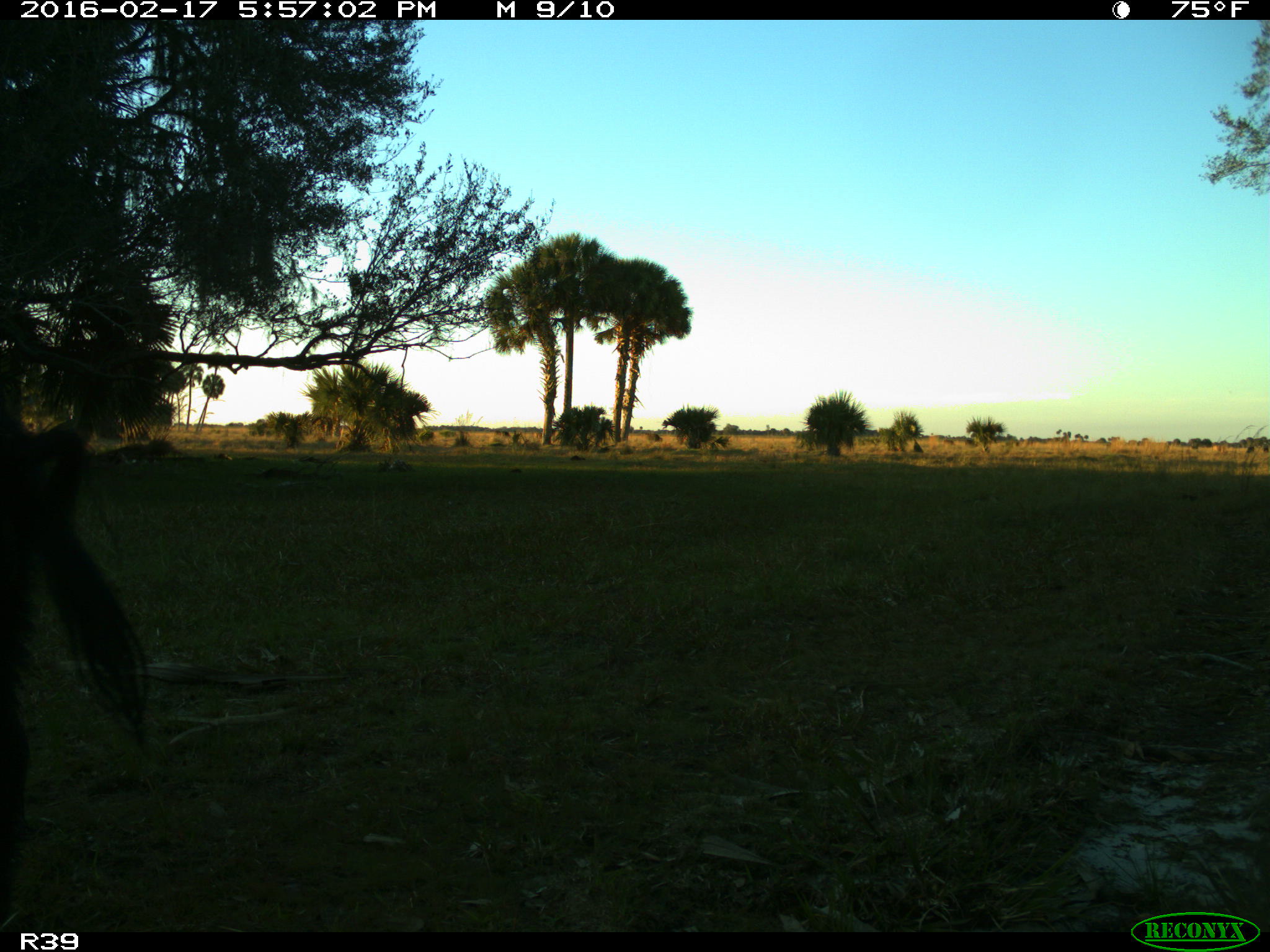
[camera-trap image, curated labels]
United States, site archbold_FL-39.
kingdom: Animalia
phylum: Chordata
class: Mammalia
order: Artiodactyla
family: Suidae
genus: Sus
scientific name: Sus scrofa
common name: wild boar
Sus scrofa (wild boar).